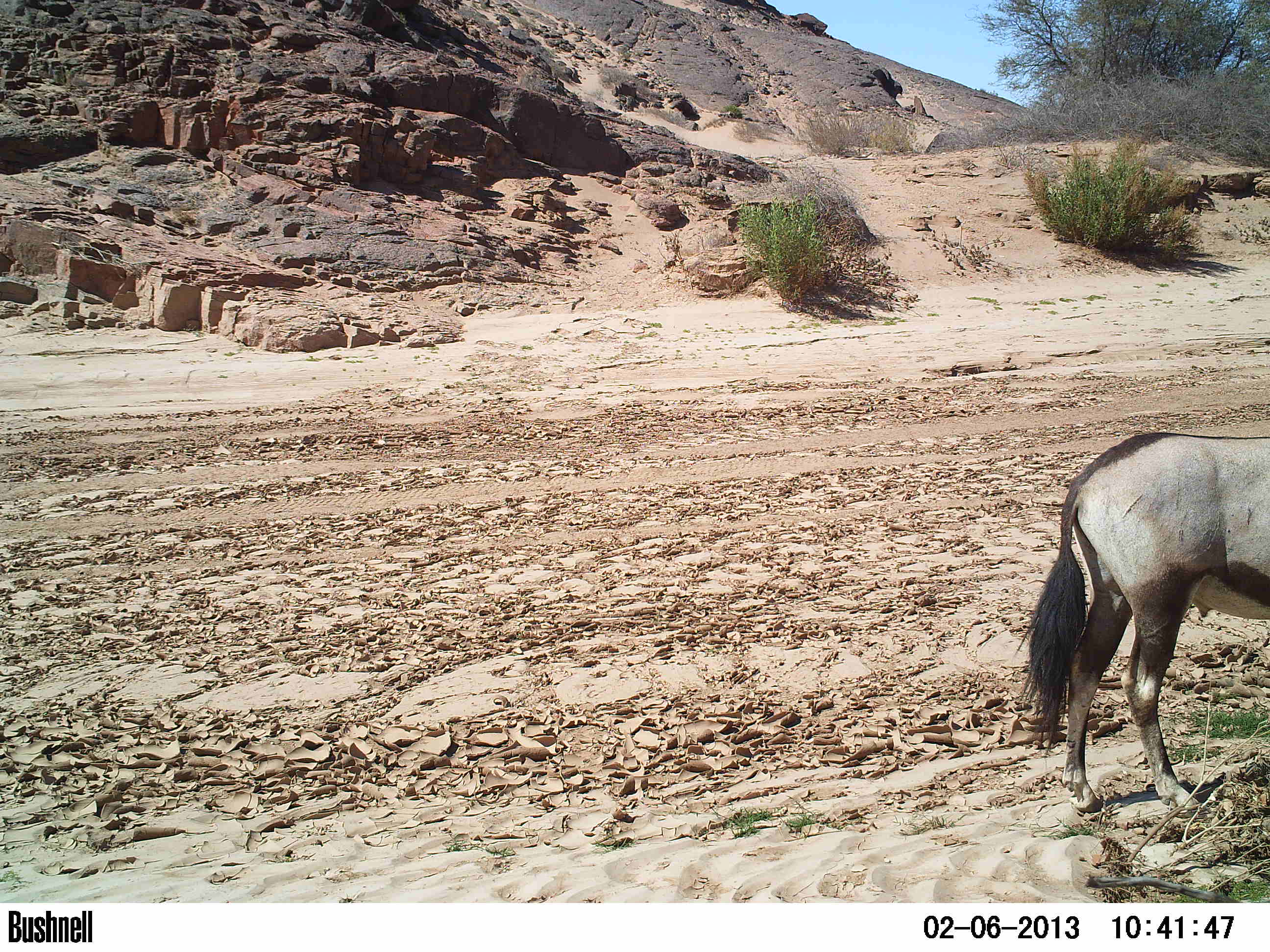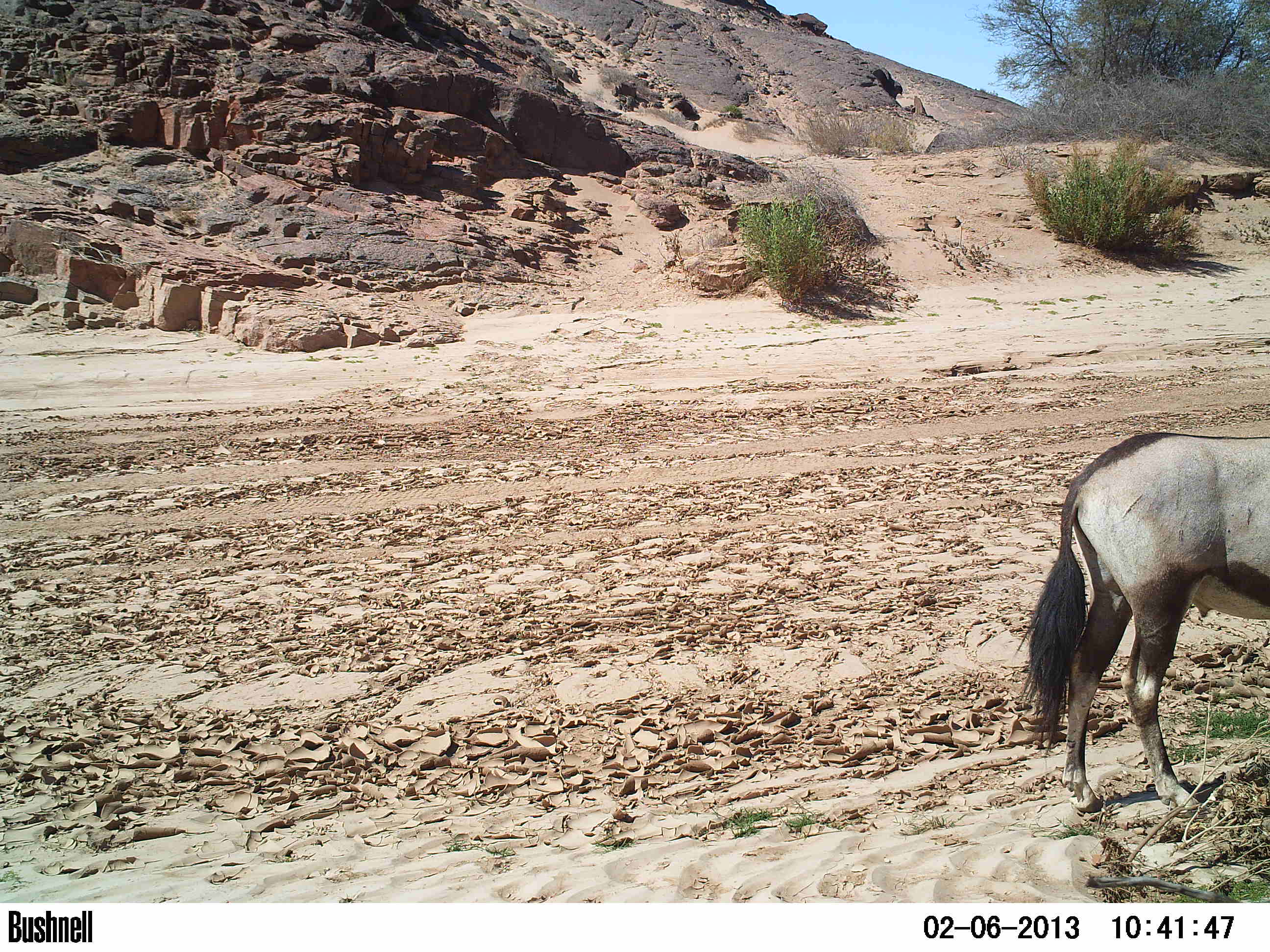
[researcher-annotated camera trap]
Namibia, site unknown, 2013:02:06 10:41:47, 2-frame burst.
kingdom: Animalia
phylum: Chordata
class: Mammalia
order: Artiodactyla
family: Bovidae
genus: Oryx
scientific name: Oryx gazella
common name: gemsbok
Oryx gazella (gemsbok).